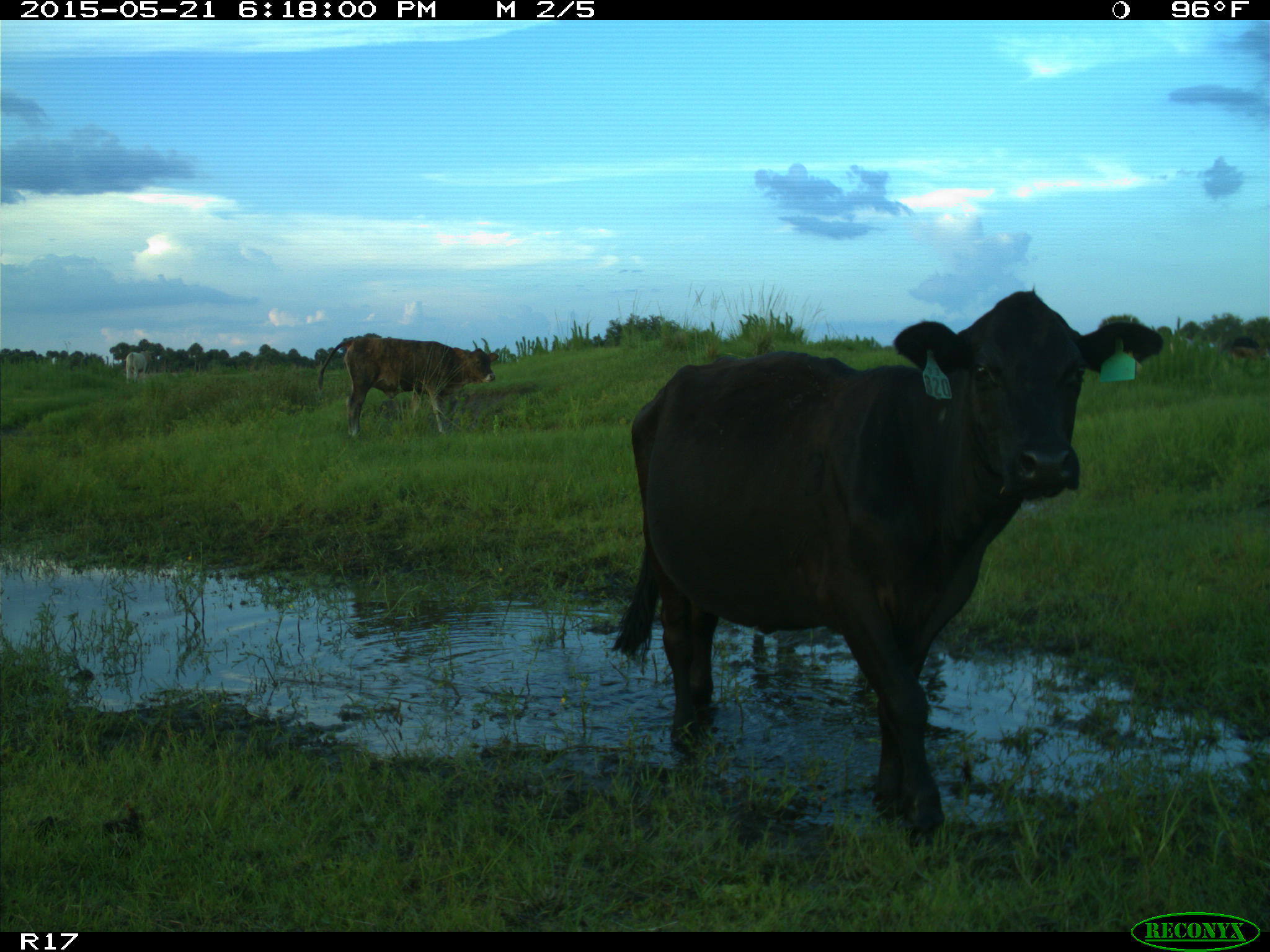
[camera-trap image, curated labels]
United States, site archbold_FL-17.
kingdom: Animalia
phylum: Chordata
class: Mammalia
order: Artiodactyla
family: Bovidae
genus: Bos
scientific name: Bos taurus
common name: domestic cow